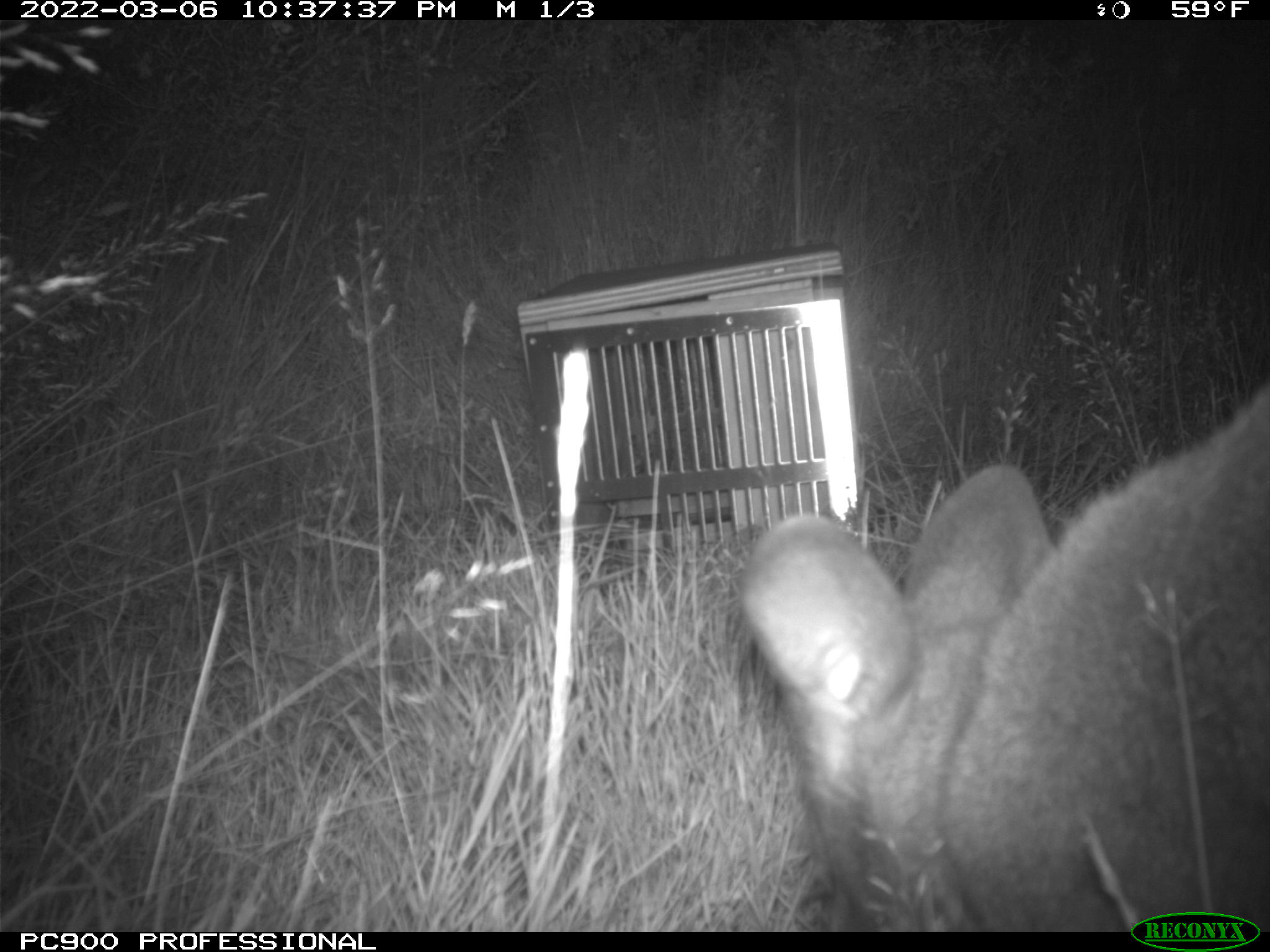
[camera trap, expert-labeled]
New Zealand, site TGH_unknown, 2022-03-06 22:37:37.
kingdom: Animalia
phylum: Chordata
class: Mammalia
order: Diprotodontia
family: Macropodidae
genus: Notamacropus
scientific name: Notamacropus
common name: wallaby